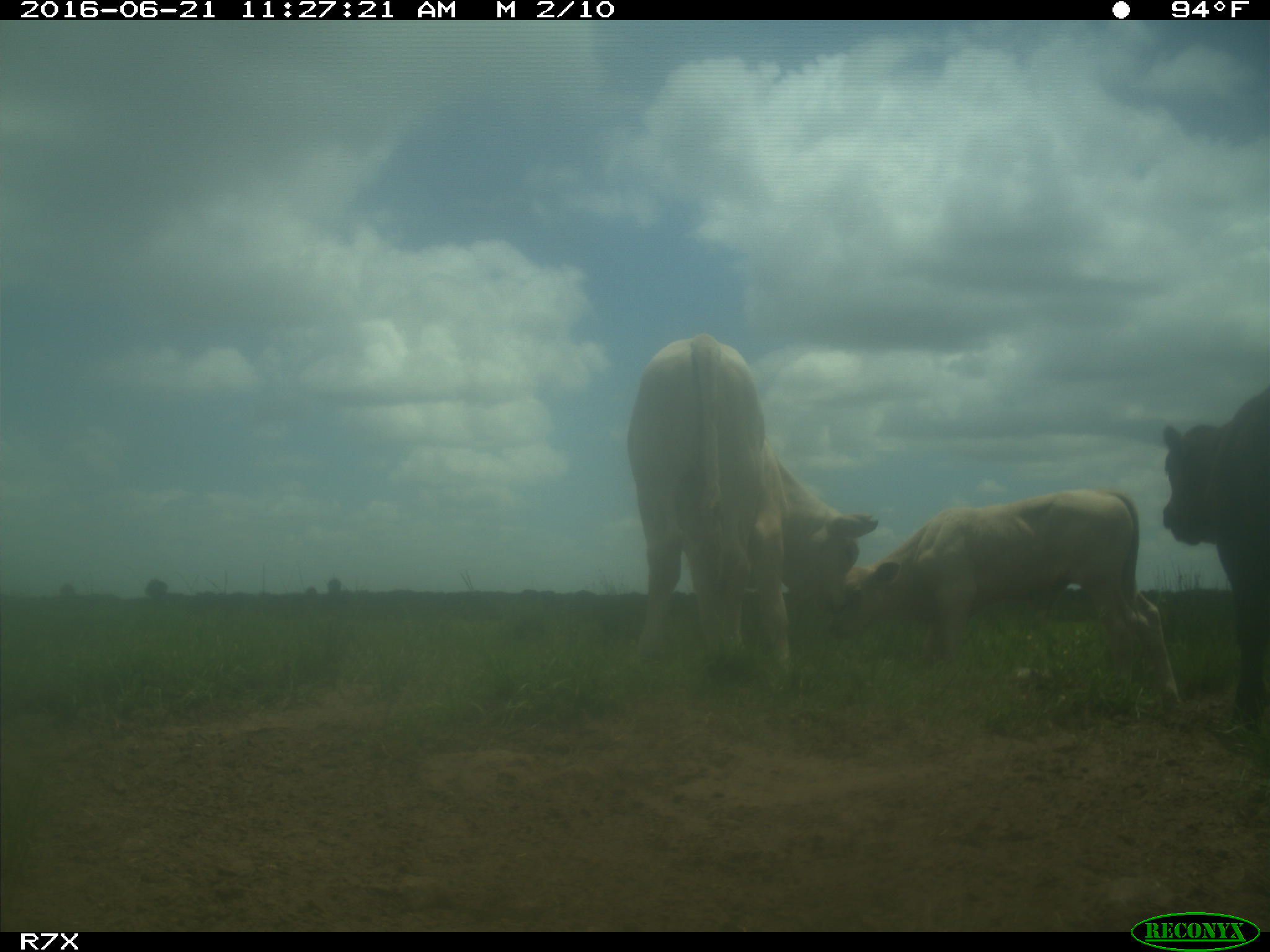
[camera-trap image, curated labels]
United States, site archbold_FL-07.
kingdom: Animalia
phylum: Chordata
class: Mammalia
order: Artiodactyla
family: Bovidae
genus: Bos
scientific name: Bos taurus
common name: domestic cow